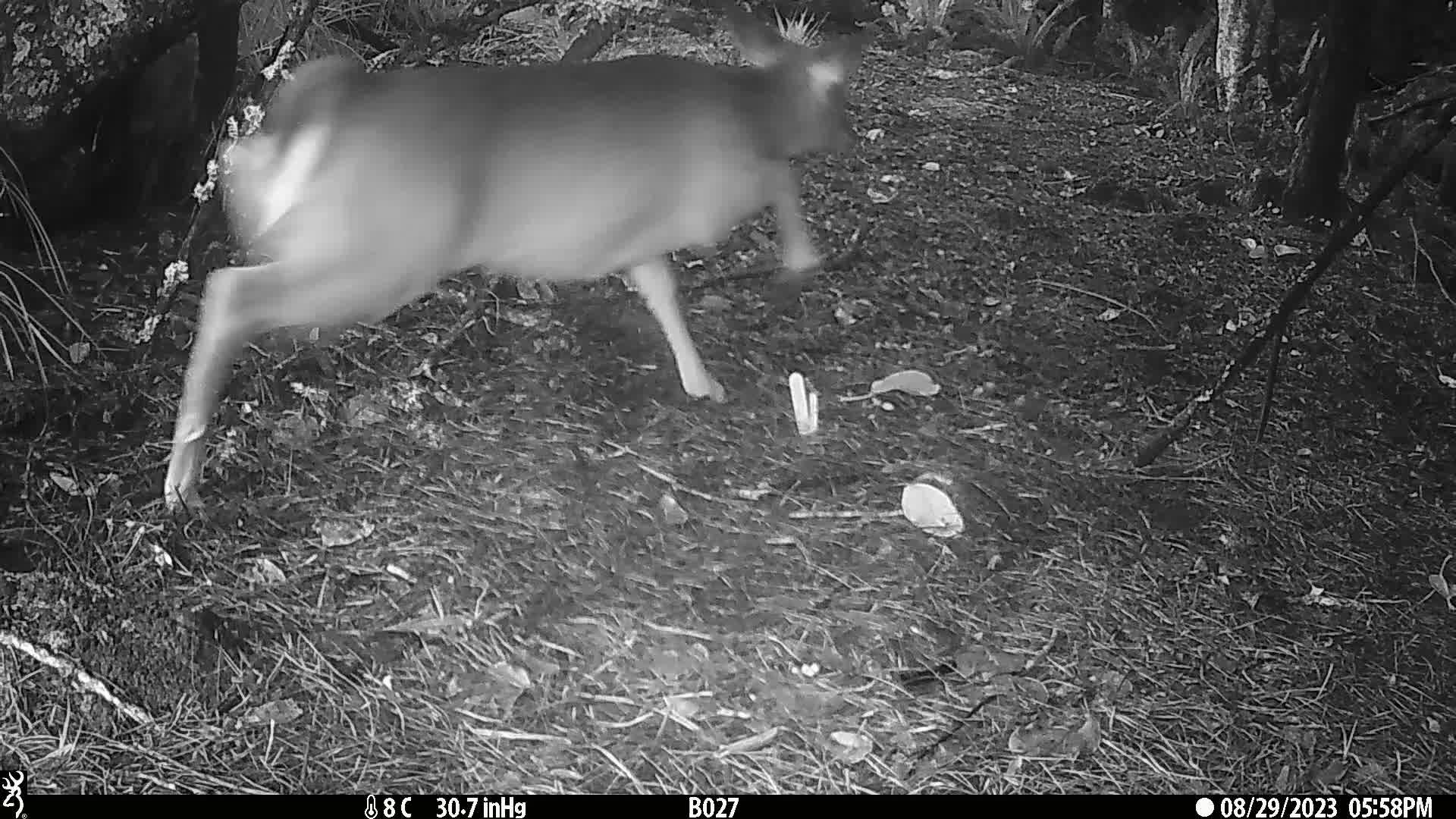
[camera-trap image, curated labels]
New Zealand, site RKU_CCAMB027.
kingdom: Animalia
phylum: Chordata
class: Mammalia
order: Artiodactyla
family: Cervidae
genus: Odocoileus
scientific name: Odocoileus virginianus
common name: white-tailed deer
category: white tailed deer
White tailed deer (white-tailed deer) (Odocoileus virginianus).